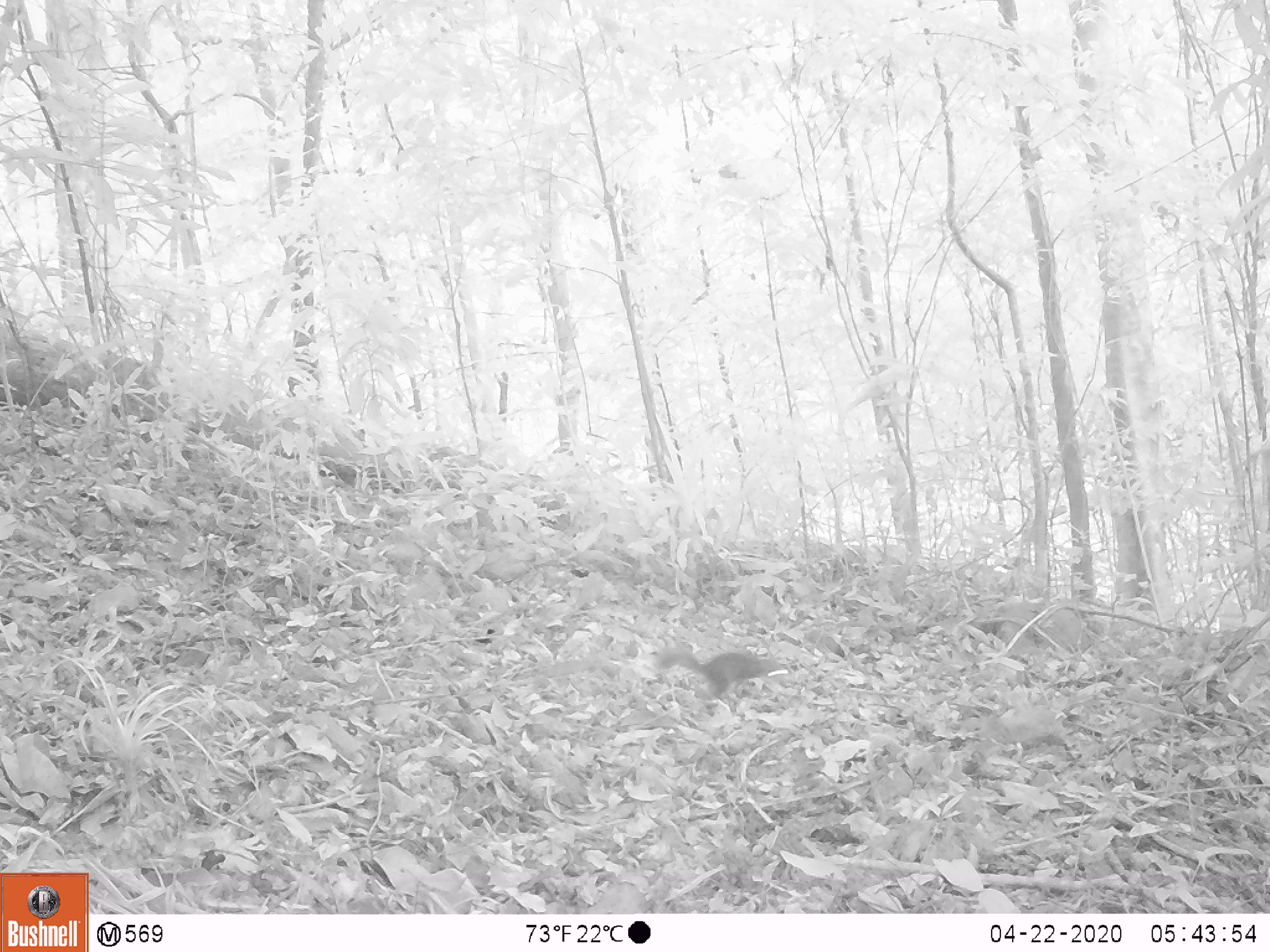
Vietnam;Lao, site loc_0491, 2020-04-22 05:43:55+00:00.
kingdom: Animalia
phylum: Chordata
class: Mammalia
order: Rodentia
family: Sciuridae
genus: Dremomys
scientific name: Dremomys rufigenis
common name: red-cheeked squirrel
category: red cheeked squirrel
Red cheeked squirrel (red-cheeked squirrel) (Dremomys rufigenis). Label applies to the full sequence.